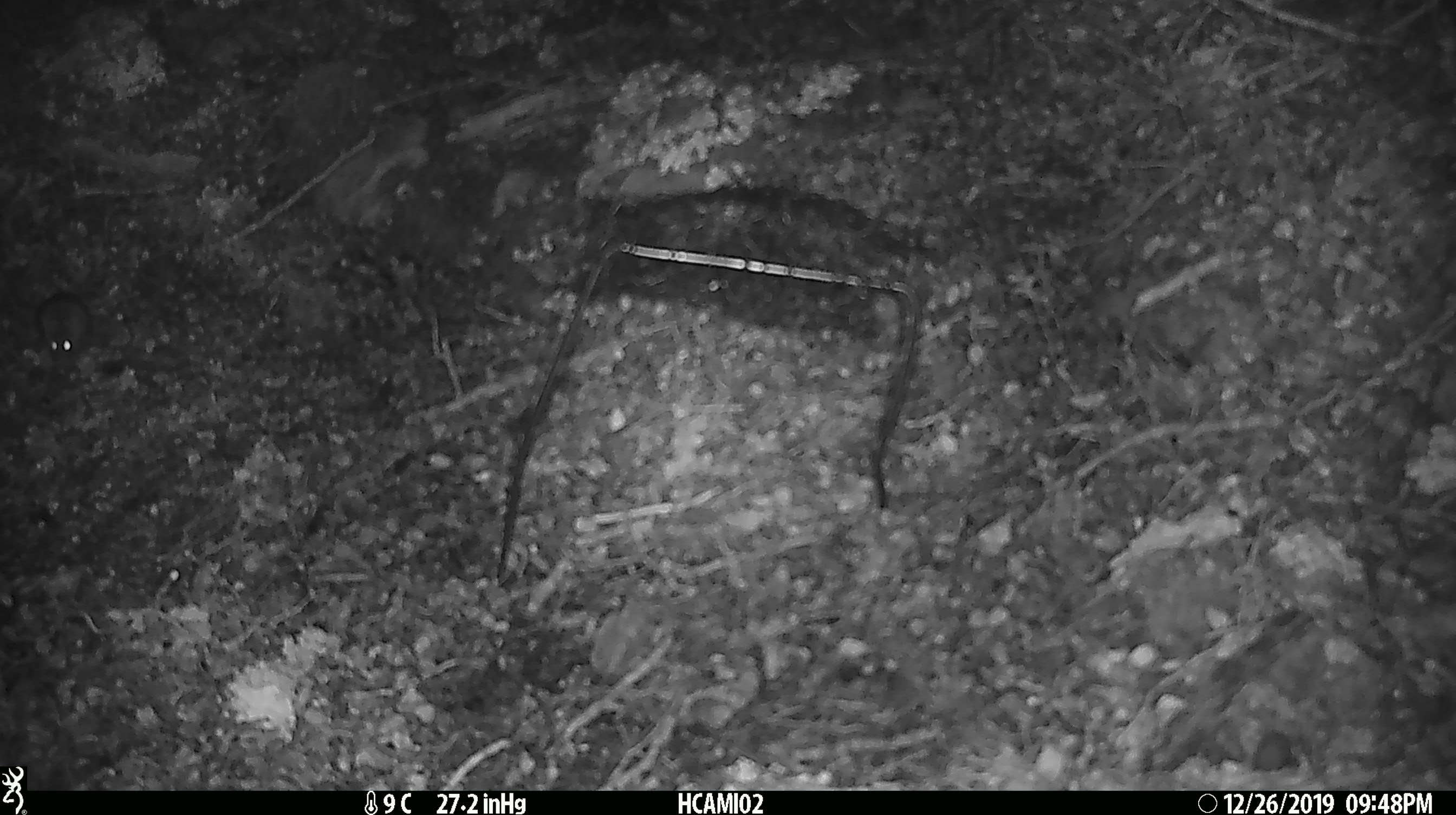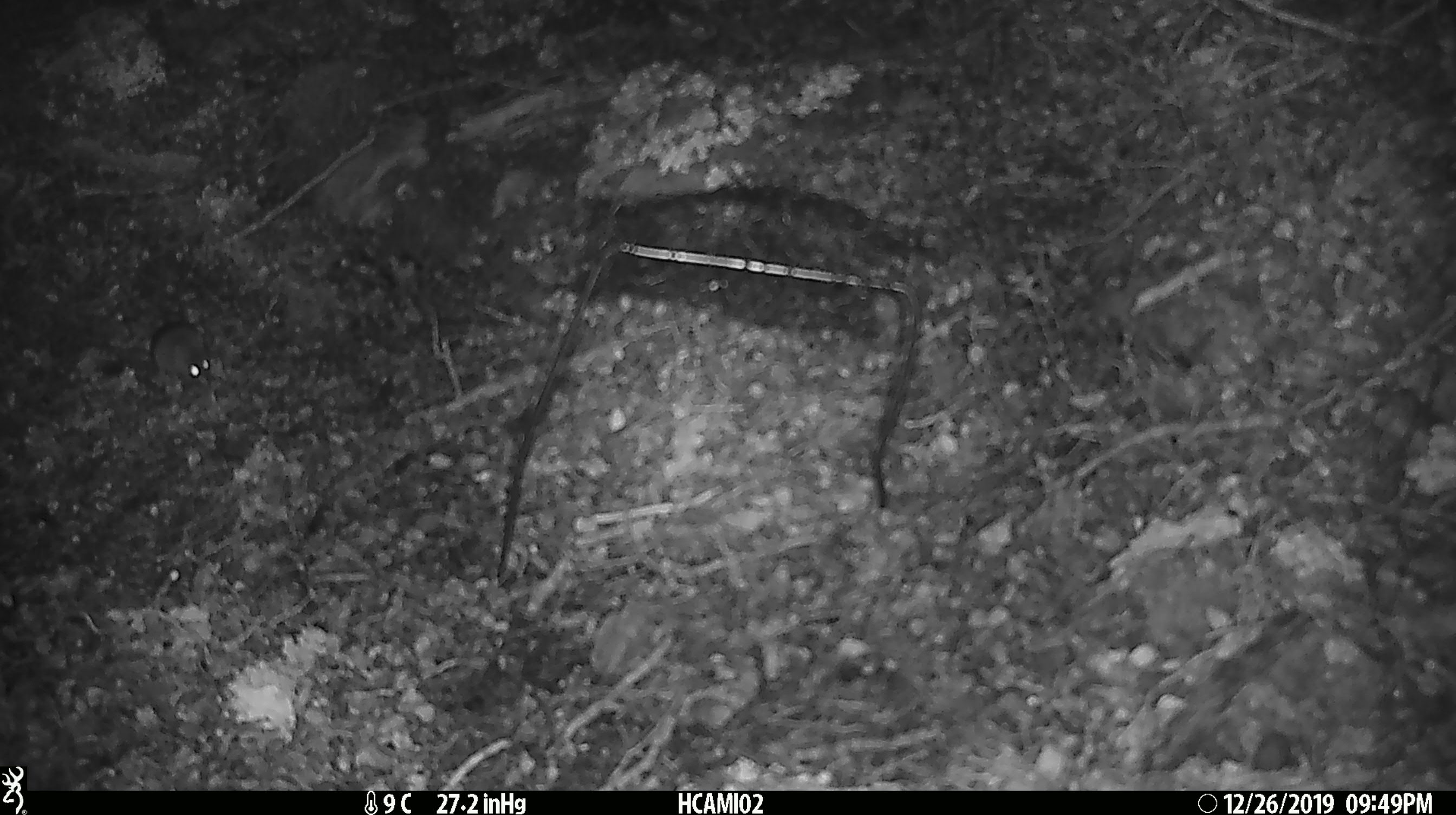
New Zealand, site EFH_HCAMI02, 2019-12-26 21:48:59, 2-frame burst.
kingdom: Animalia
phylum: Chordata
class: Mammalia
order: Rodentia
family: Muridae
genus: Mus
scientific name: Mus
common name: mouse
Mouse (Mus).